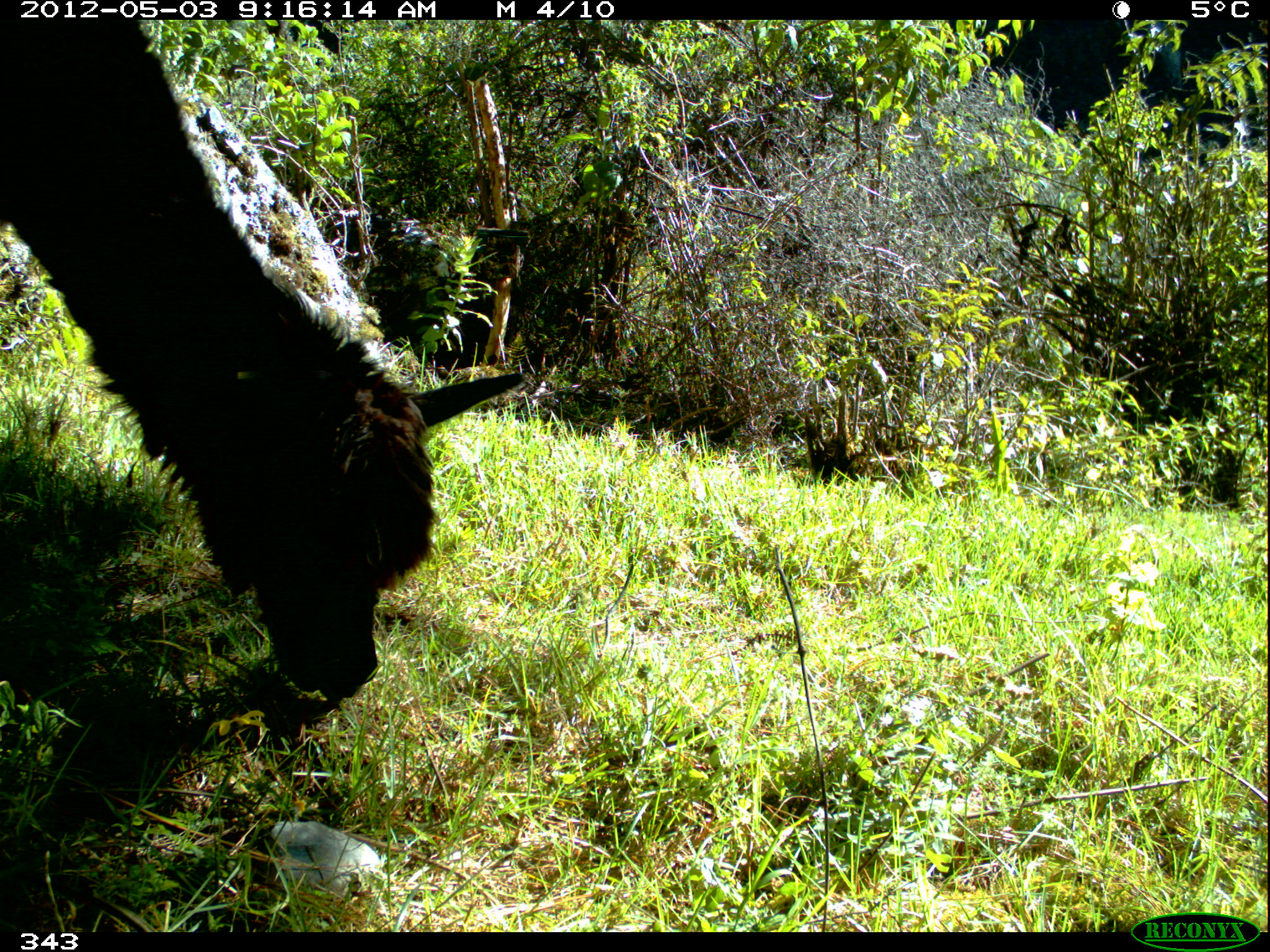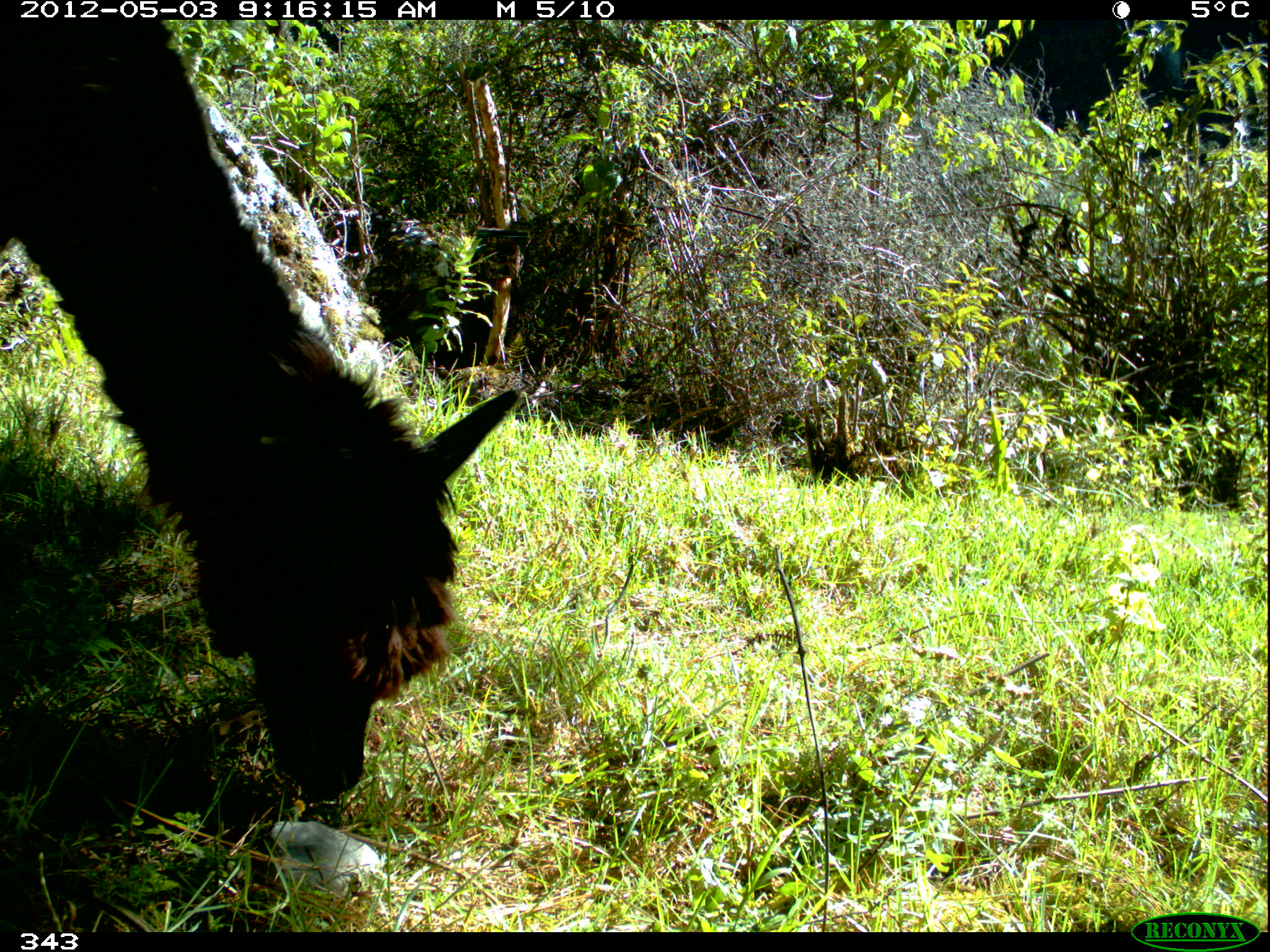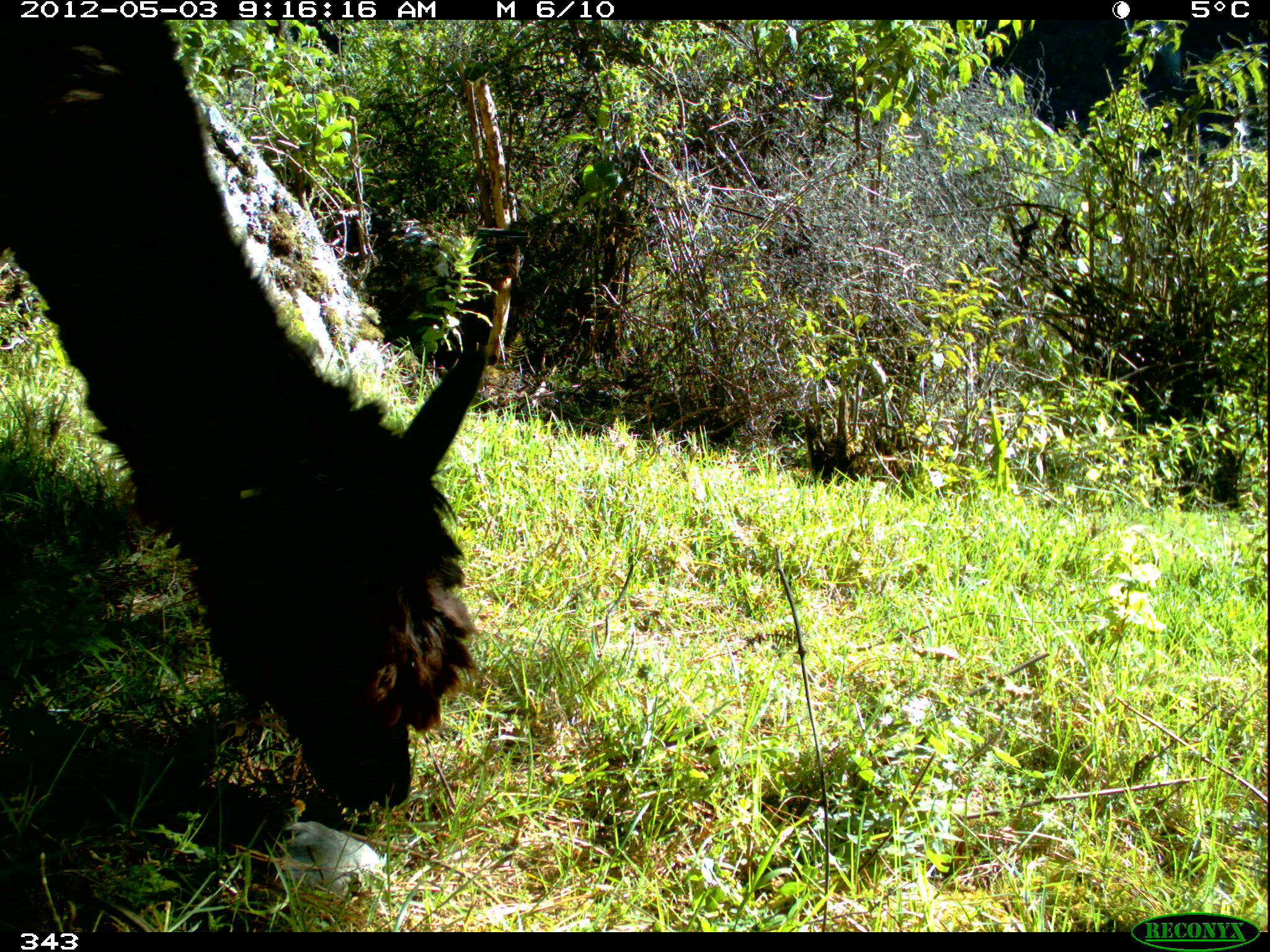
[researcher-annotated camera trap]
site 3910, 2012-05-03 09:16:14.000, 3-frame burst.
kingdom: Animalia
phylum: Chordata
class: Mammalia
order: Artiodactyla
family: Camelidae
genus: Vicugna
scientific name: Vicugna pacos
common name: alpaca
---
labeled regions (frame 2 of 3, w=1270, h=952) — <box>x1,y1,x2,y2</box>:
vicugna pacos: <box>0,19,522,799</box>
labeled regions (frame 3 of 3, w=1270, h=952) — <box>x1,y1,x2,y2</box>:
vicugna pacos: <box>0,20,486,812</box>